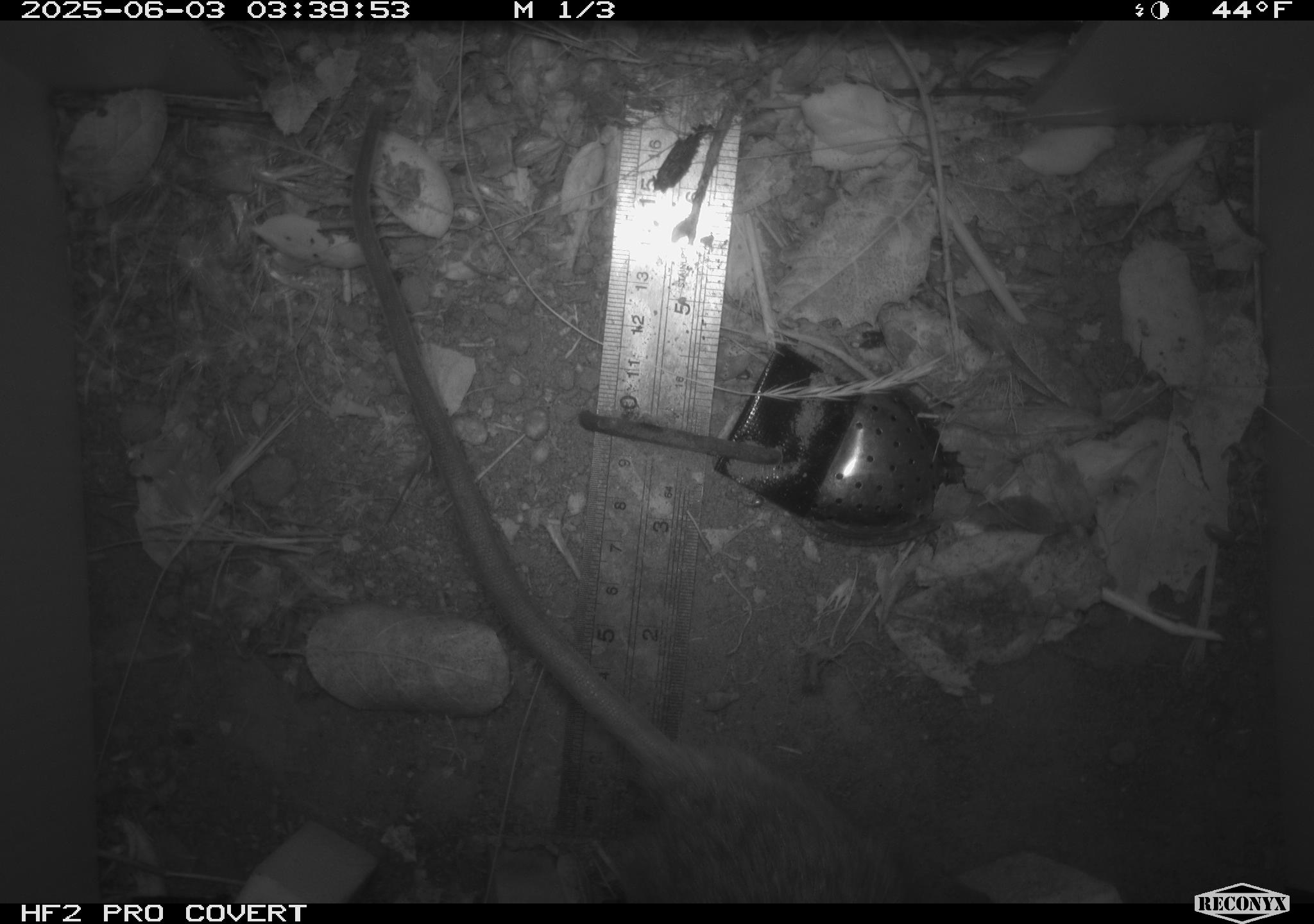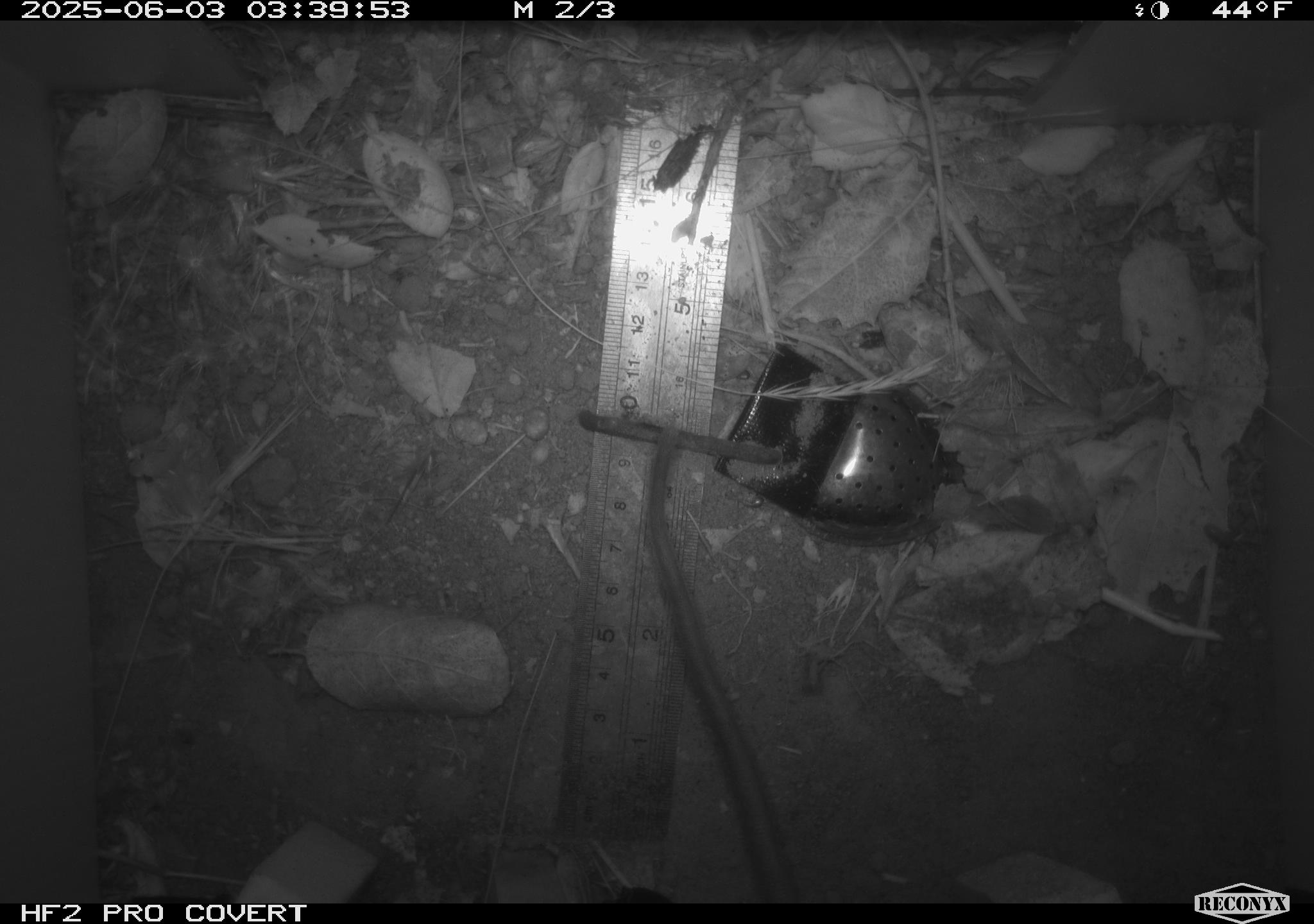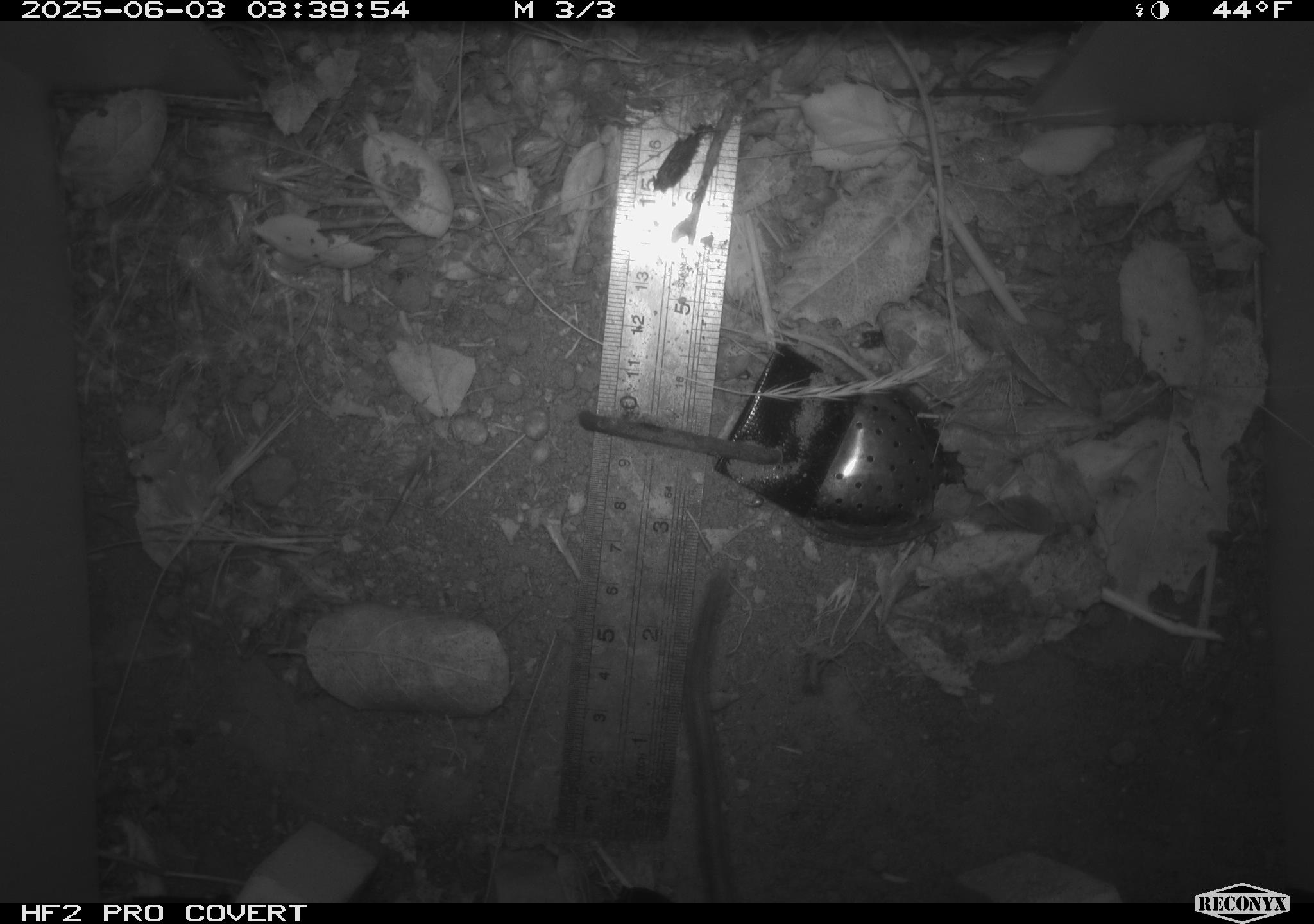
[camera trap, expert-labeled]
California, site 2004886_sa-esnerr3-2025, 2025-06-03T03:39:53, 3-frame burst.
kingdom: Animalia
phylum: Chordata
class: Mammalia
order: Rodentia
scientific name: Rodentia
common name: rodent